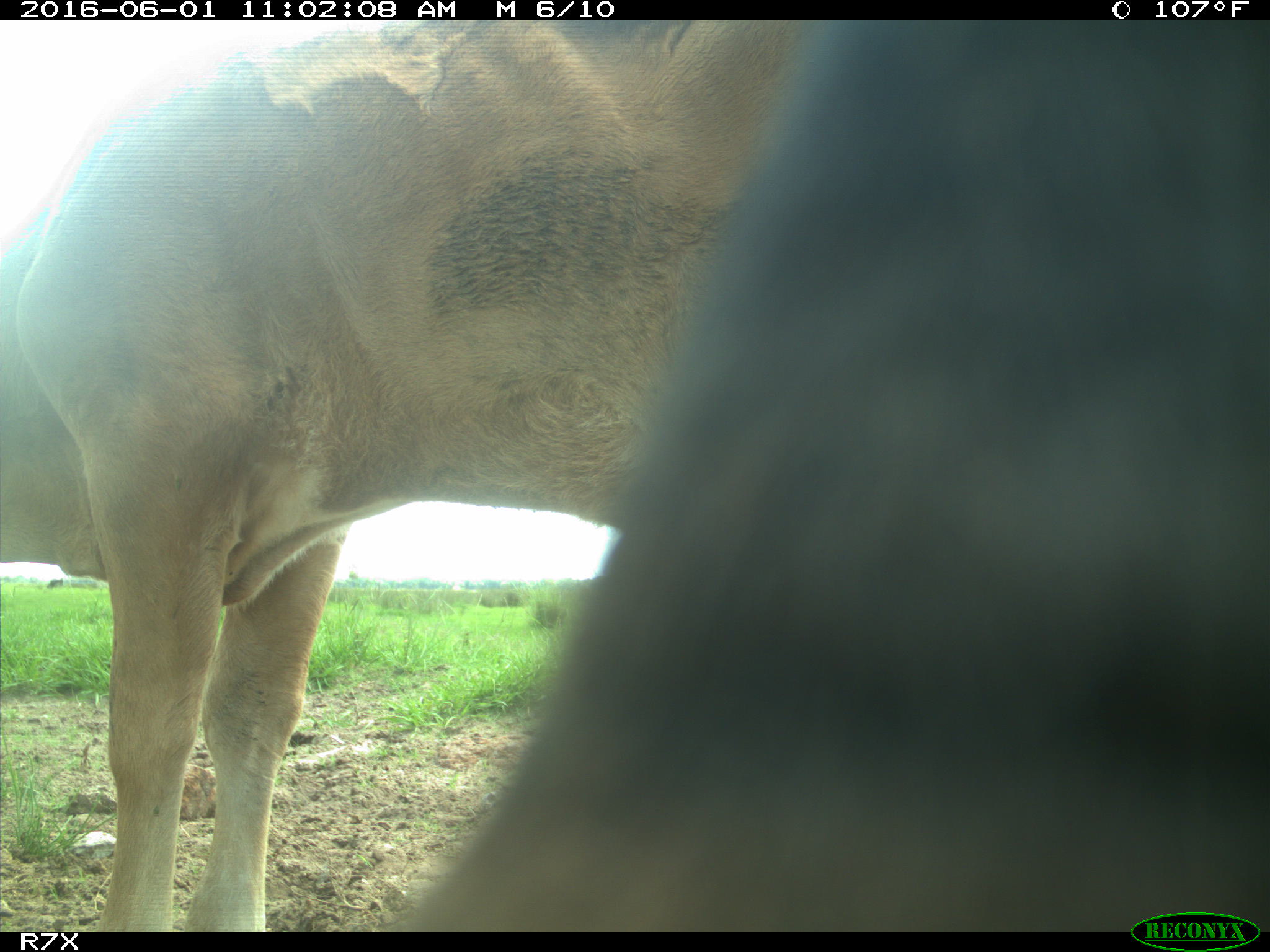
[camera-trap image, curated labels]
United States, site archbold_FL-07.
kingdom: Animalia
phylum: Chordata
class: Mammalia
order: Artiodactyla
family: Bovidae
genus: Bos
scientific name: Bos taurus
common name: domestic cow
Bos taurus (domestic cow).